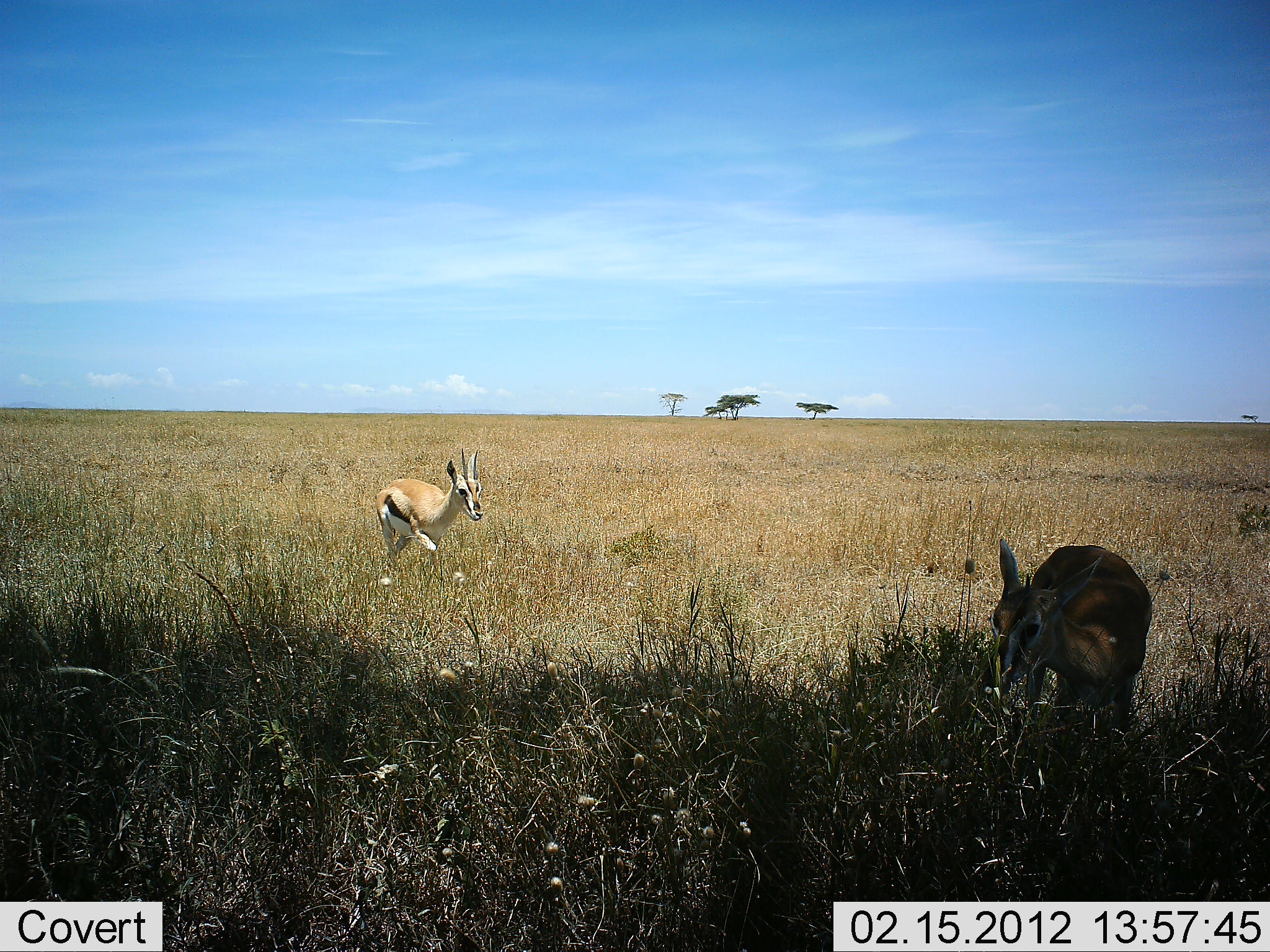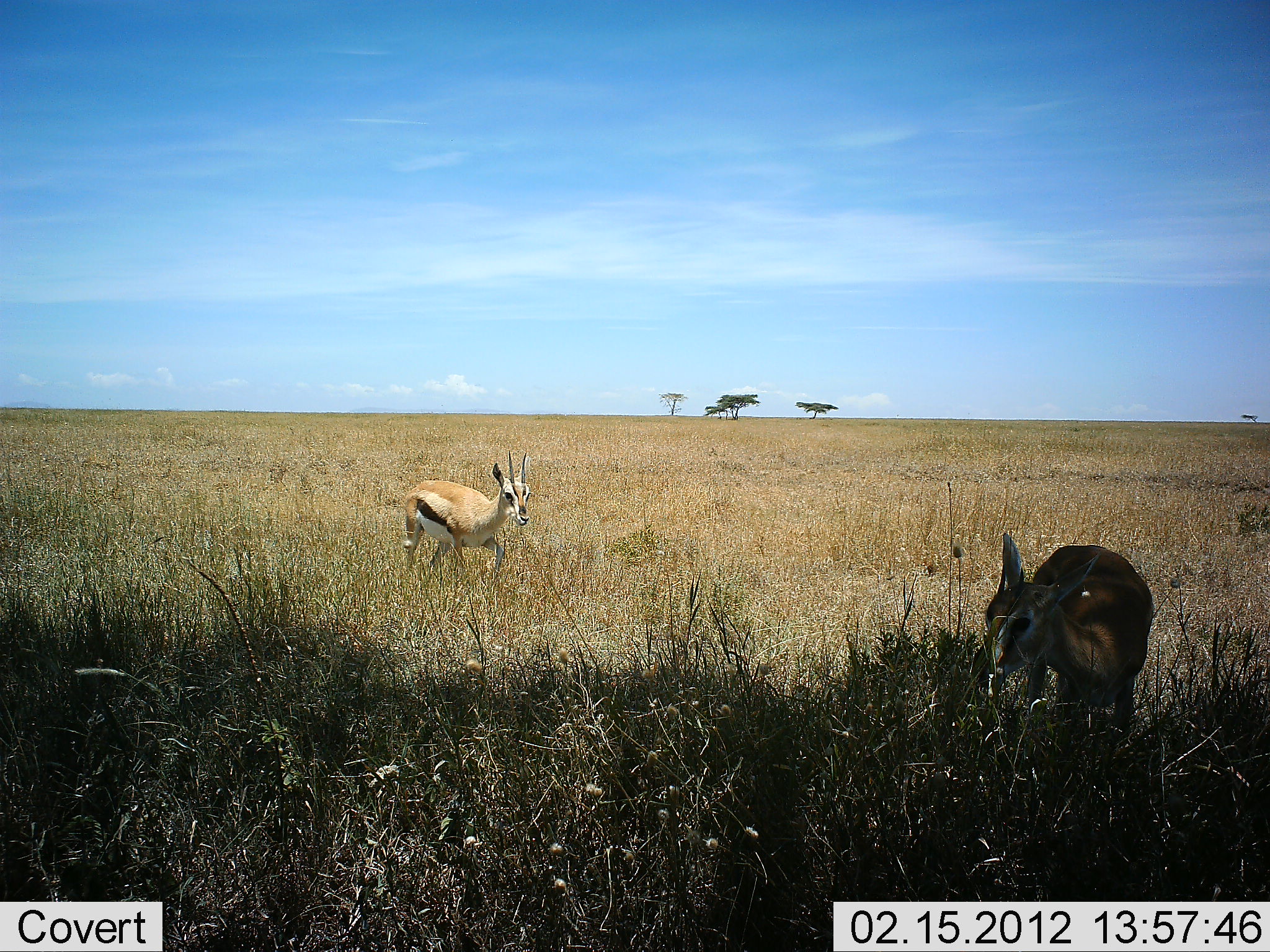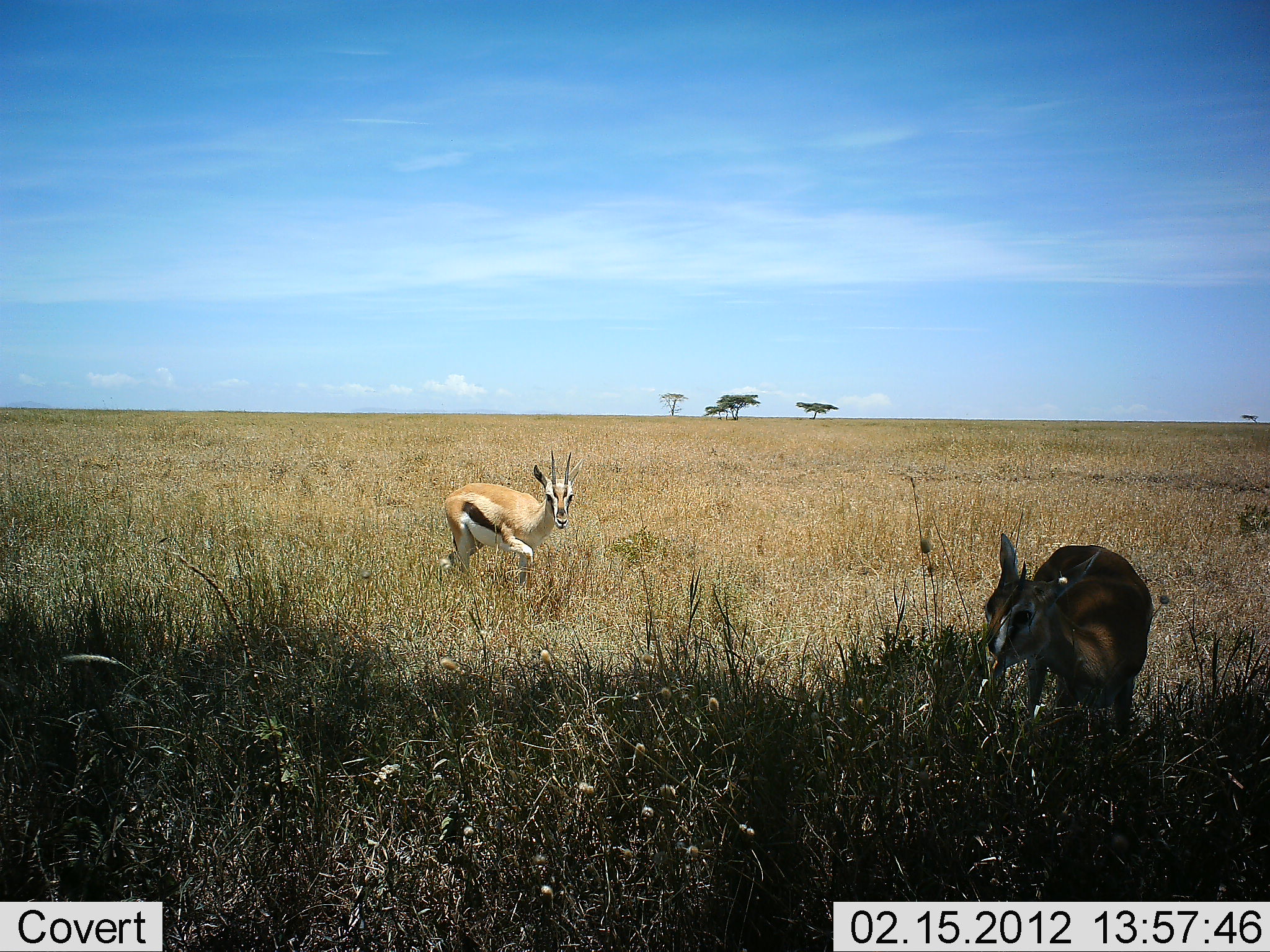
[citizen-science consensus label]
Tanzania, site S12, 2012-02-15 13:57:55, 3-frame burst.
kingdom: Animalia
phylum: Chordata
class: Mammalia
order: Artiodactyla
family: Bovidae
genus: Eudorcas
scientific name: Eudorcas thomsonii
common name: thomson's gazelle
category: gazellethomsons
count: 2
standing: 31%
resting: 0%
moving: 81%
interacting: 6%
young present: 0%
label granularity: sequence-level